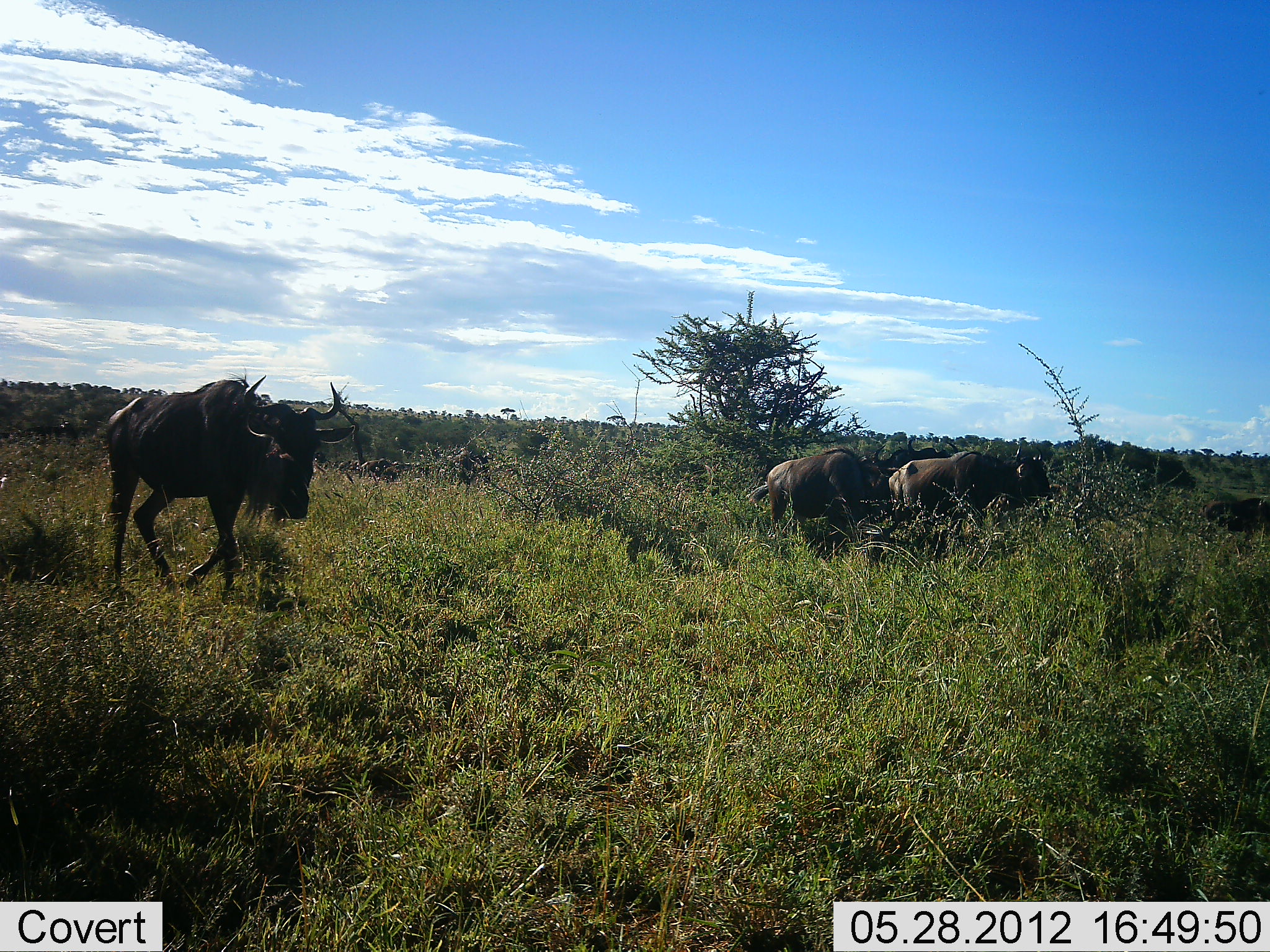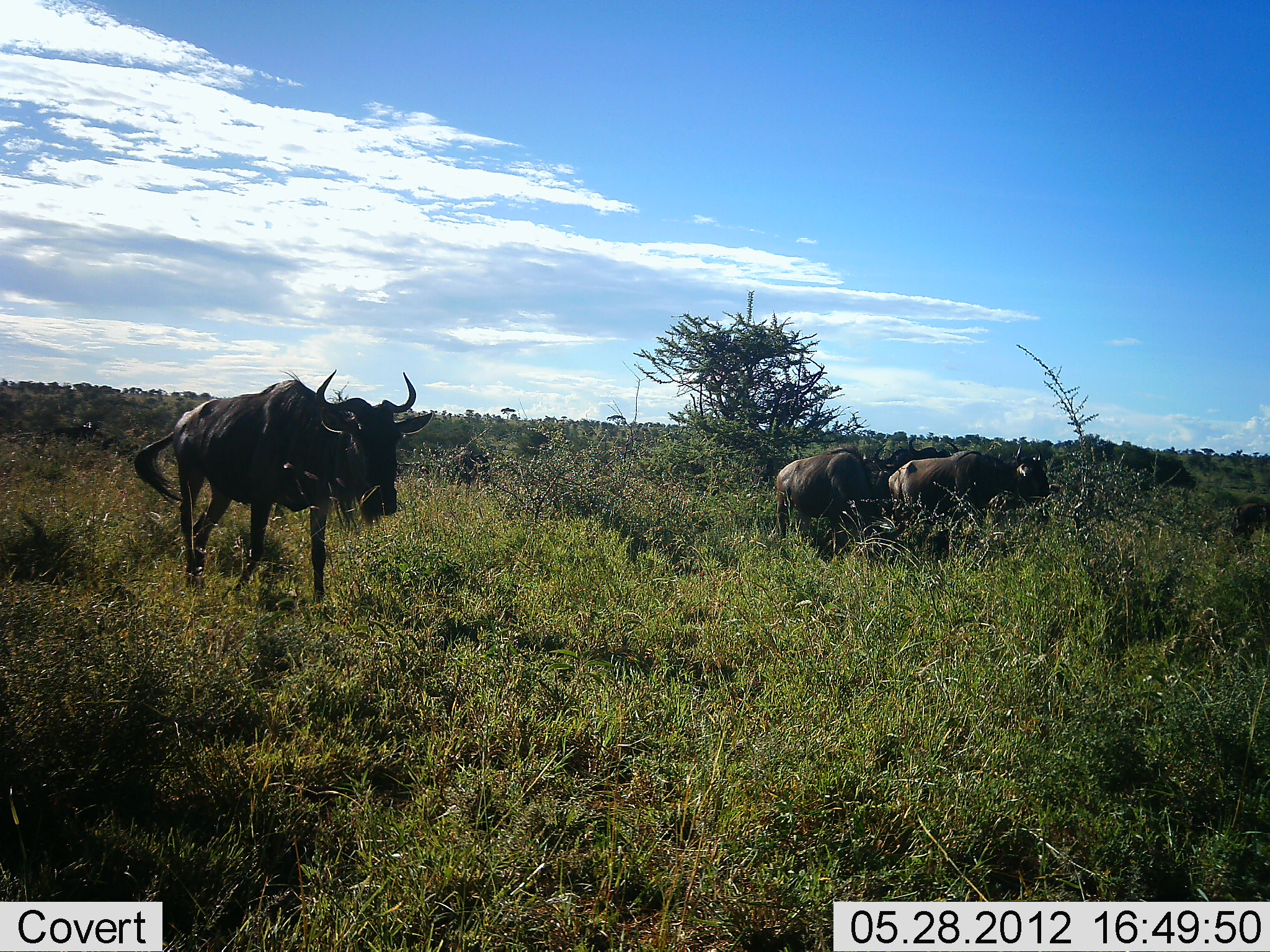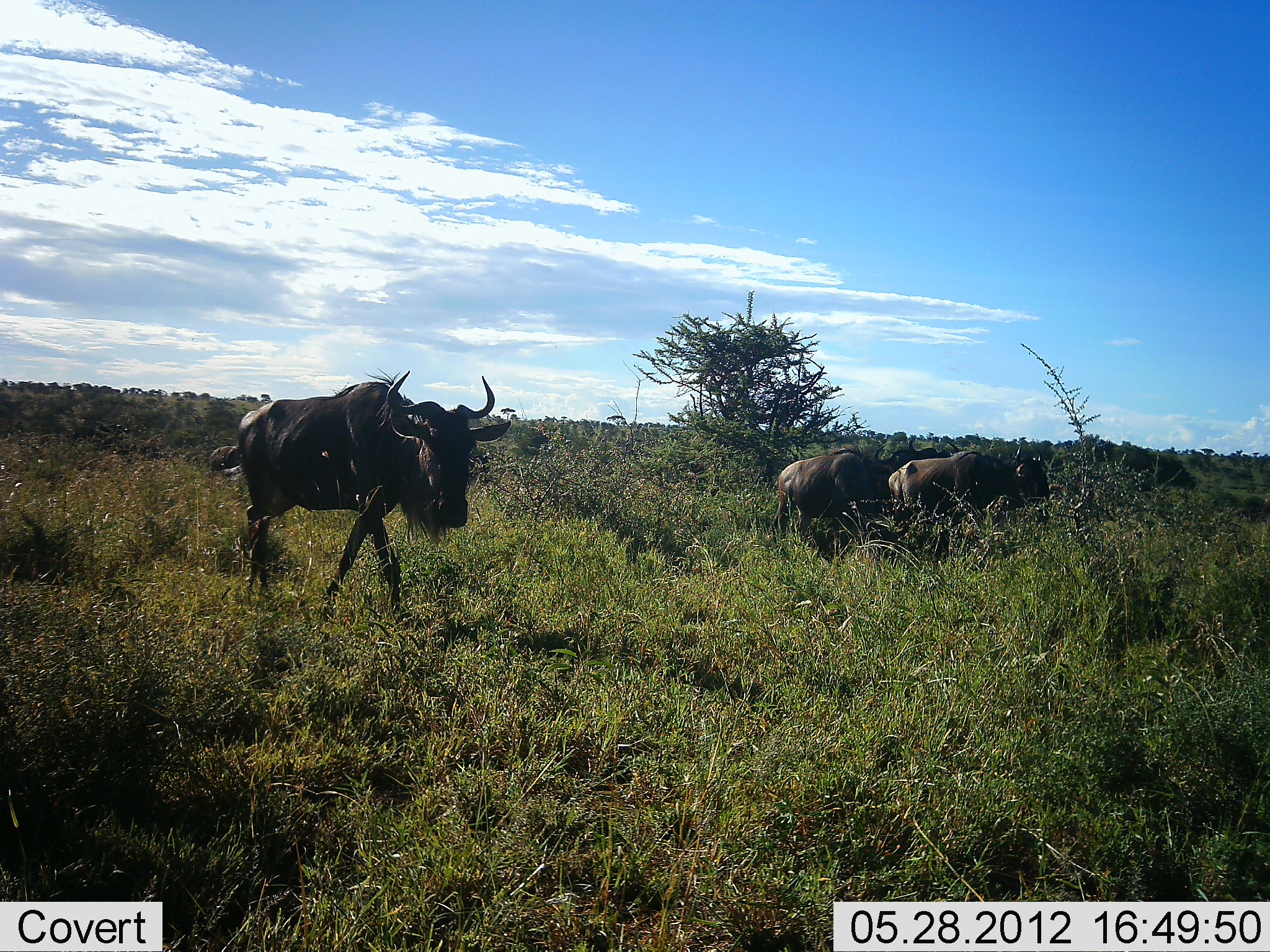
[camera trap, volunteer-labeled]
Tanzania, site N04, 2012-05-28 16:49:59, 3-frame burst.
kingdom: Animalia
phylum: Chordata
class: Mammalia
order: Artiodactyla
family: Bovidae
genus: Connochaetes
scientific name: Connochaetes taurinus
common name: blue wildebeest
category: wildebeest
Wildebeest (blue wildebeest) (Connochaetes taurinus), count 4. Behavior (volunteer vote fractions): standing 70%, resting 0%, moving 100%, interacting 0%. Young present (vote fraction): 0%. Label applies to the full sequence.